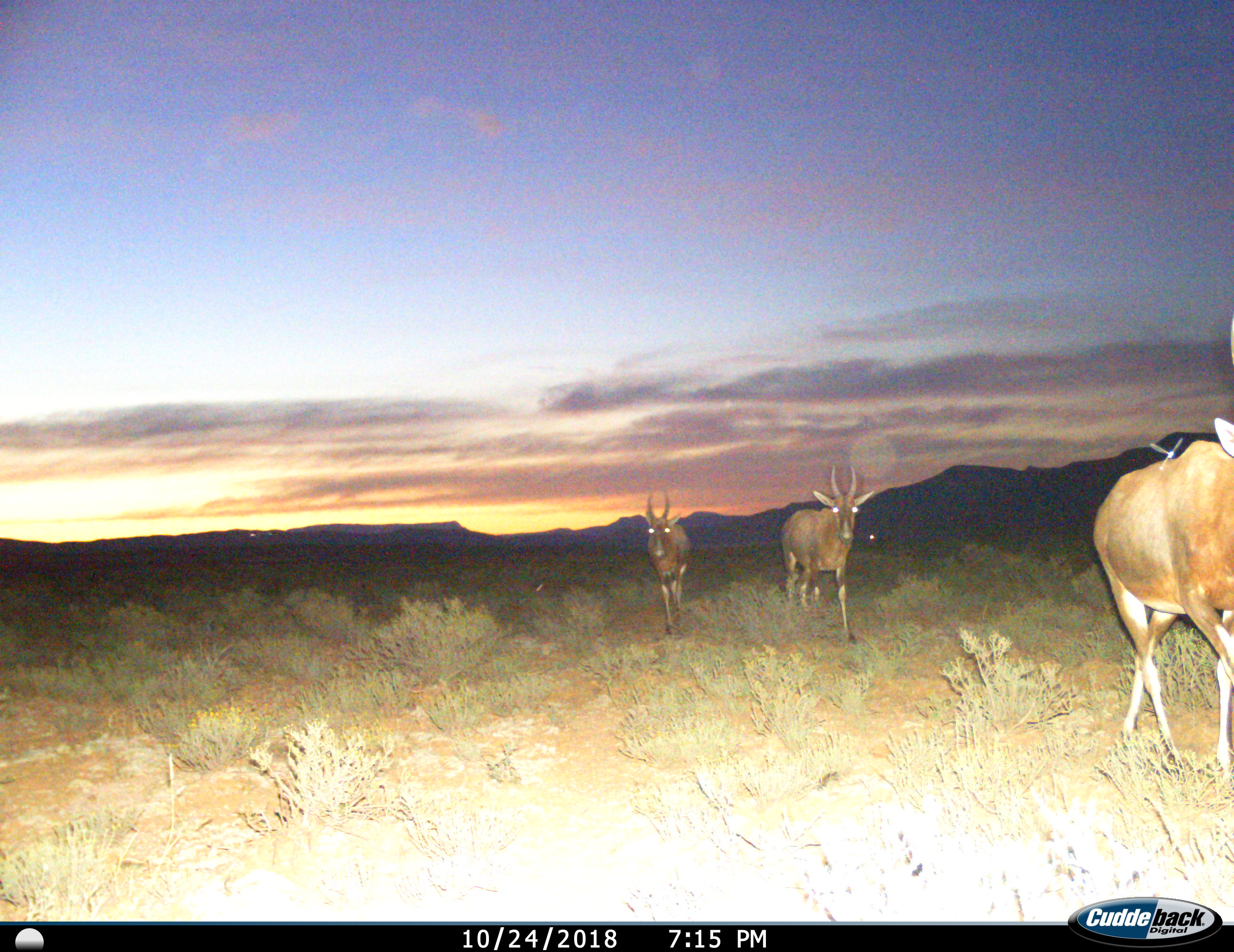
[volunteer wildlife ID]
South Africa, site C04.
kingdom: Animalia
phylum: Chordata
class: Mammalia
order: Artiodactyla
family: Bovidae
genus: Damaliscus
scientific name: Damaliscus pygargus phillipsi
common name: blesbok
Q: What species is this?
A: Blesbok (Damaliscus pygargus phillipsi).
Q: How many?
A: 3.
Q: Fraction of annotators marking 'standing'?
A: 0%.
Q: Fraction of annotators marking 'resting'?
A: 0%.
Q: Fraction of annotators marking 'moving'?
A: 100%.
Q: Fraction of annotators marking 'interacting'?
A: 0%.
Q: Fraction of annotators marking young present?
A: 0%.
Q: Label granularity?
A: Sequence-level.